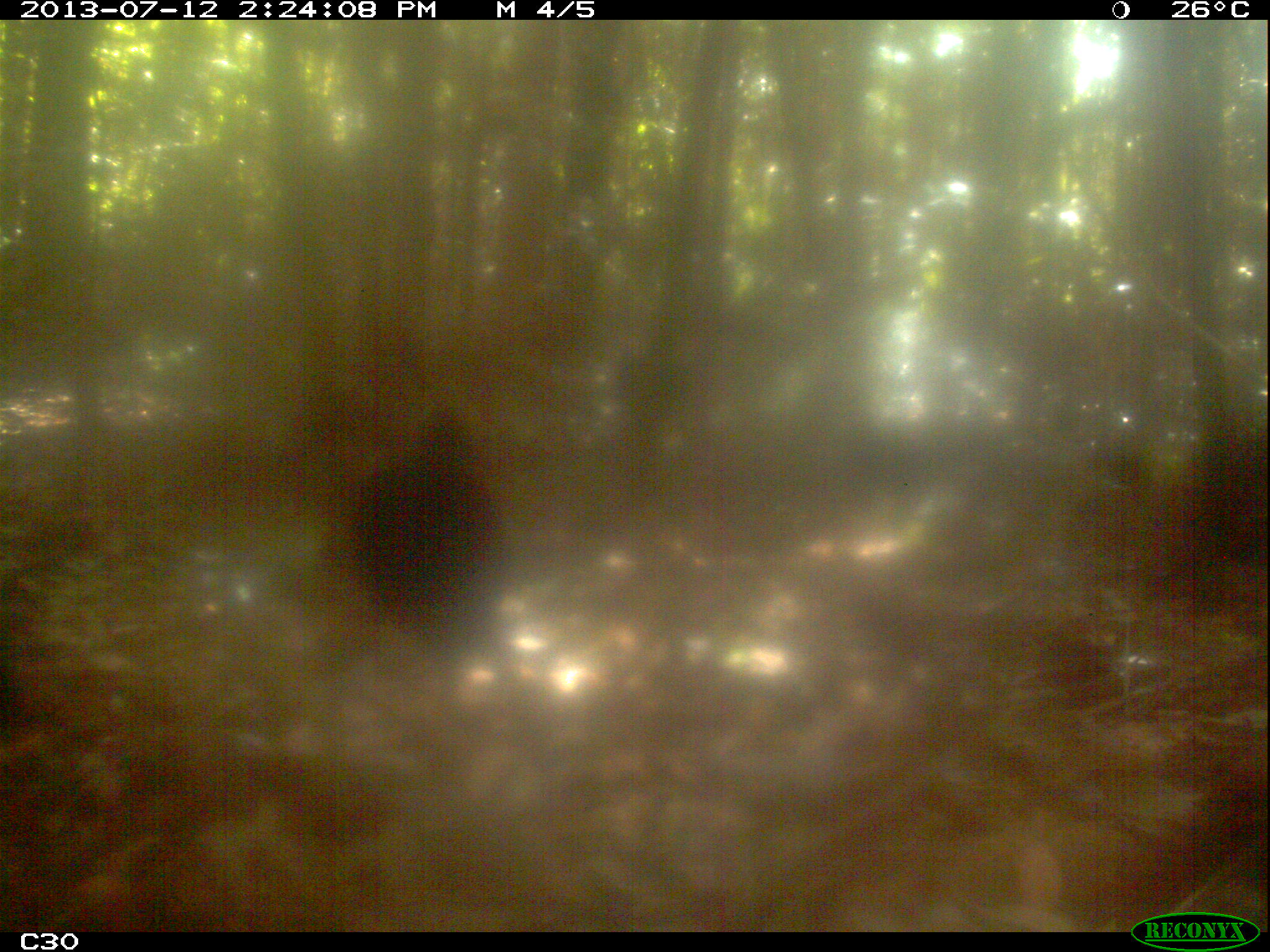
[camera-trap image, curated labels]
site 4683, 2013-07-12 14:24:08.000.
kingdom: Animalia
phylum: Chordata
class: Aves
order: Gruiformes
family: Psophiidae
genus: Psophia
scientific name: Psophia crepitans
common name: gray-winged trumpeter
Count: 3.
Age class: adult.